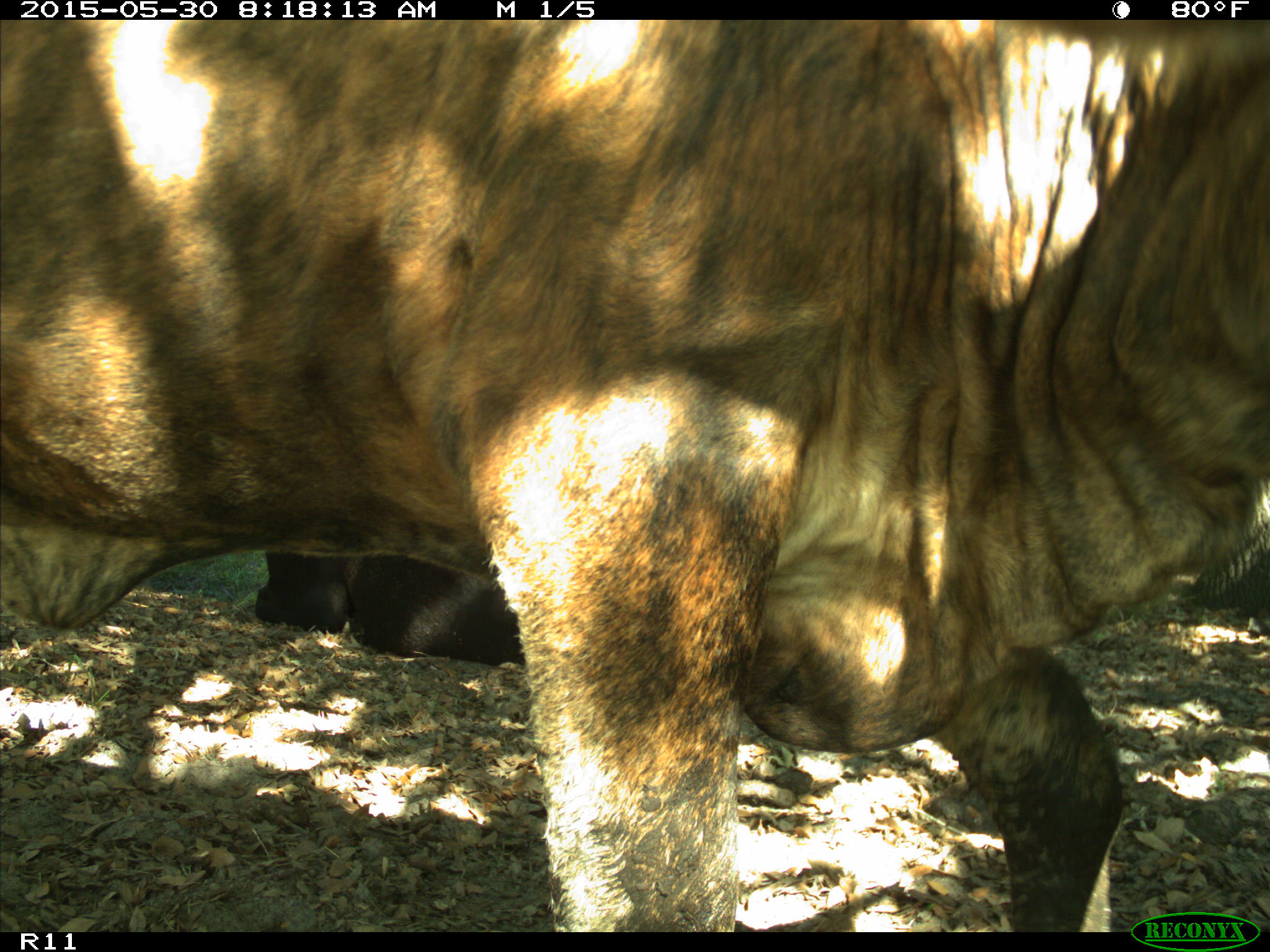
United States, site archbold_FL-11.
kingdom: Animalia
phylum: Chordata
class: Mammalia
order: Artiodactyla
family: Bovidae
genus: Bos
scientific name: Bos taurus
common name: domestic cow